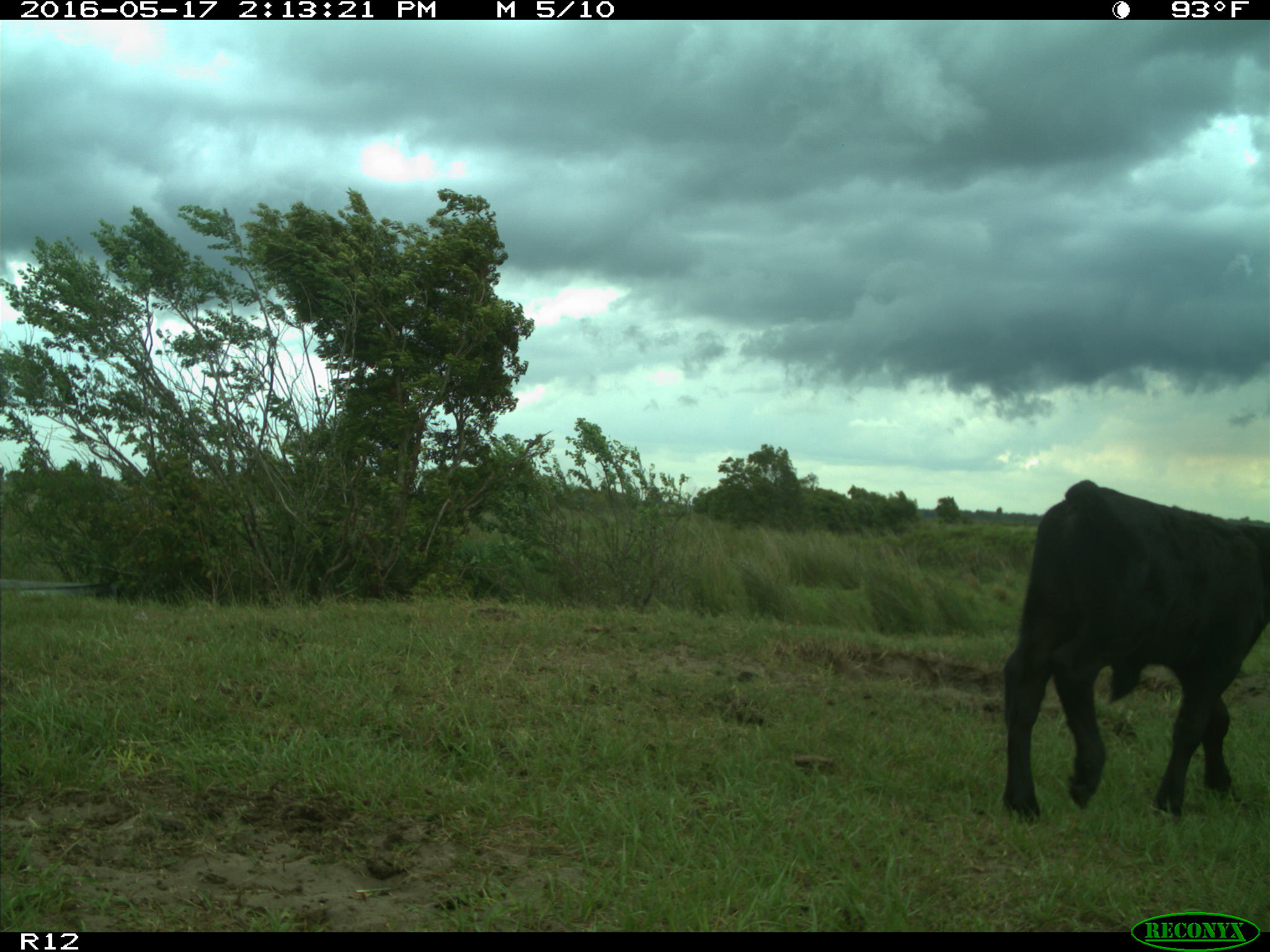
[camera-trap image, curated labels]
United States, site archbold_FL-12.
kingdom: Animalia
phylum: Chordata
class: Mammalia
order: Artiodactyla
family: Bovidae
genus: Bos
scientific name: Bos taurus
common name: domestic cow